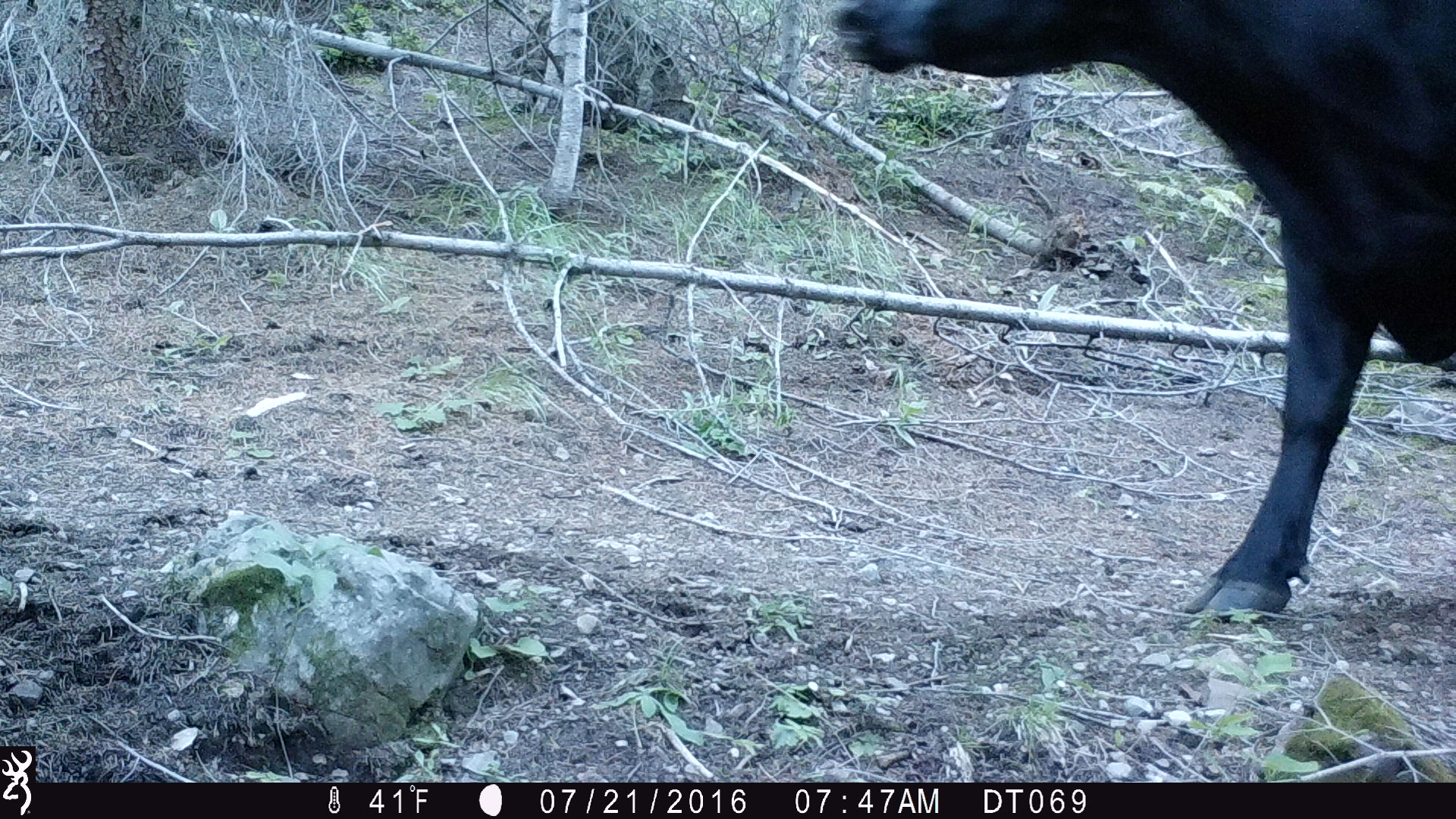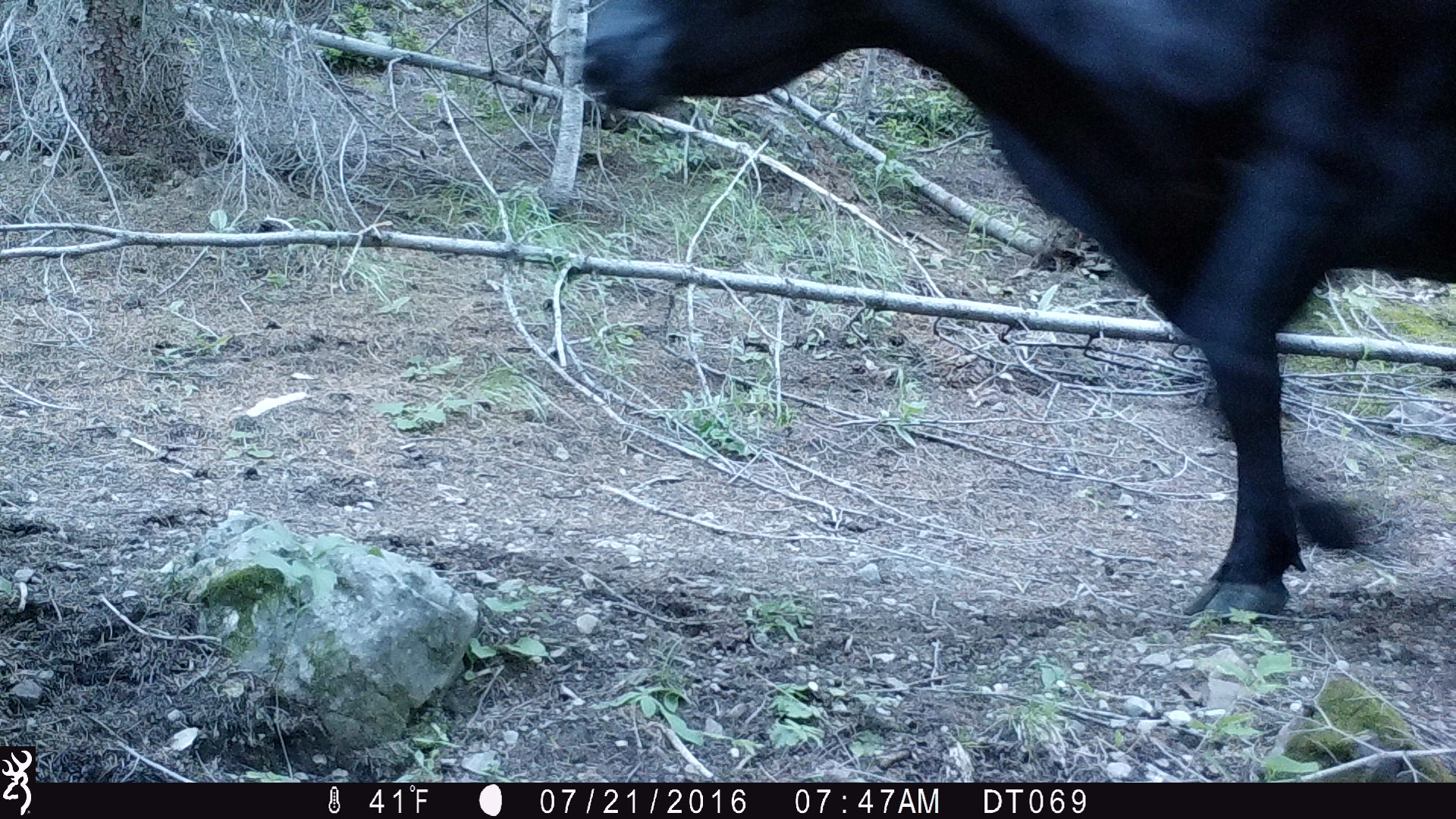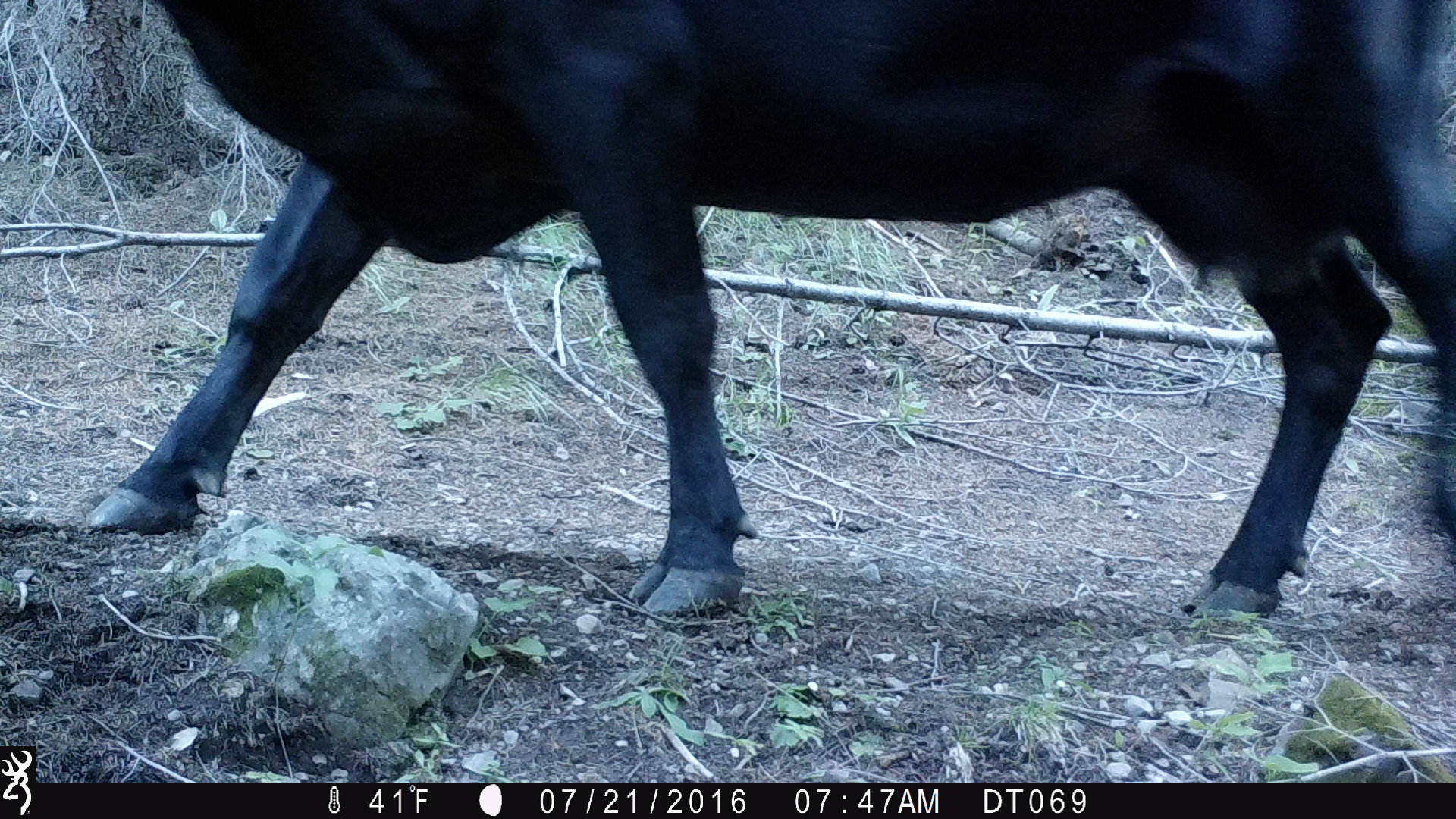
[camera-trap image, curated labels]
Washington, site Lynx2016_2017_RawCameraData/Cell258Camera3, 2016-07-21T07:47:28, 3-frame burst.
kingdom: Animalia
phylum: Chordata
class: Mammalia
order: Artiodactyla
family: Bovidae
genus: Bos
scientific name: Bos taurus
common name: domestic cattle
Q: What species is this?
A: Domestic cattle (Bos taurus).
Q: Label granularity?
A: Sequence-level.